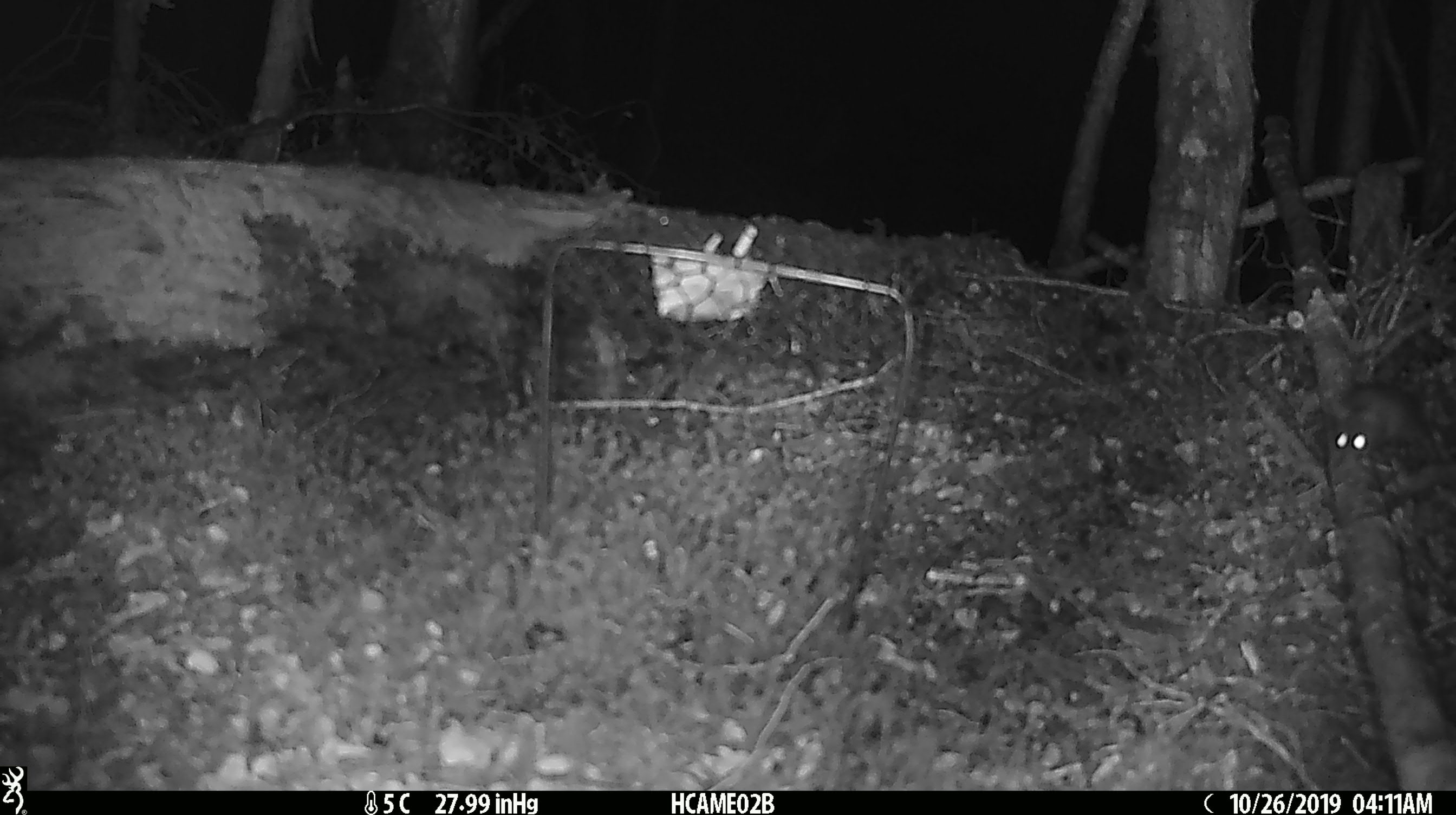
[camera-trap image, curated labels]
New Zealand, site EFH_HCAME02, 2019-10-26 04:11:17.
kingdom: Animalia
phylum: Chordata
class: Mammalia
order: Rodentia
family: Muridae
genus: Mus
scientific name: Mus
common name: mouse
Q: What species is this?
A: Mouse (Mus).